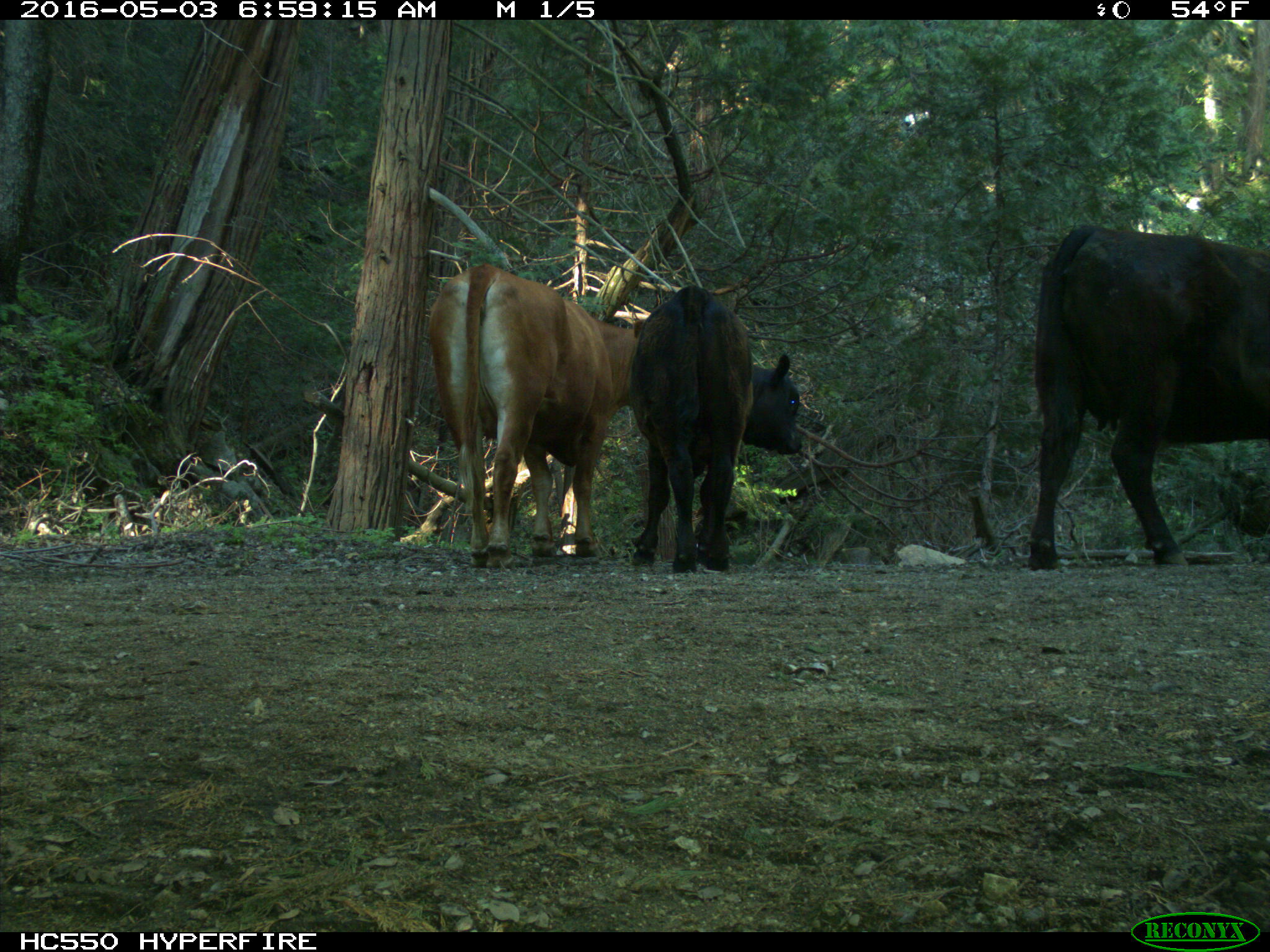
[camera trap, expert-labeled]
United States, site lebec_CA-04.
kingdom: Animalia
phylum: Chordata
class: Mammalia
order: Artiodactyla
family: Bovidae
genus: Bos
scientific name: Bos taurus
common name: domestic cow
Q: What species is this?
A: Bos taurus (domestic cow).